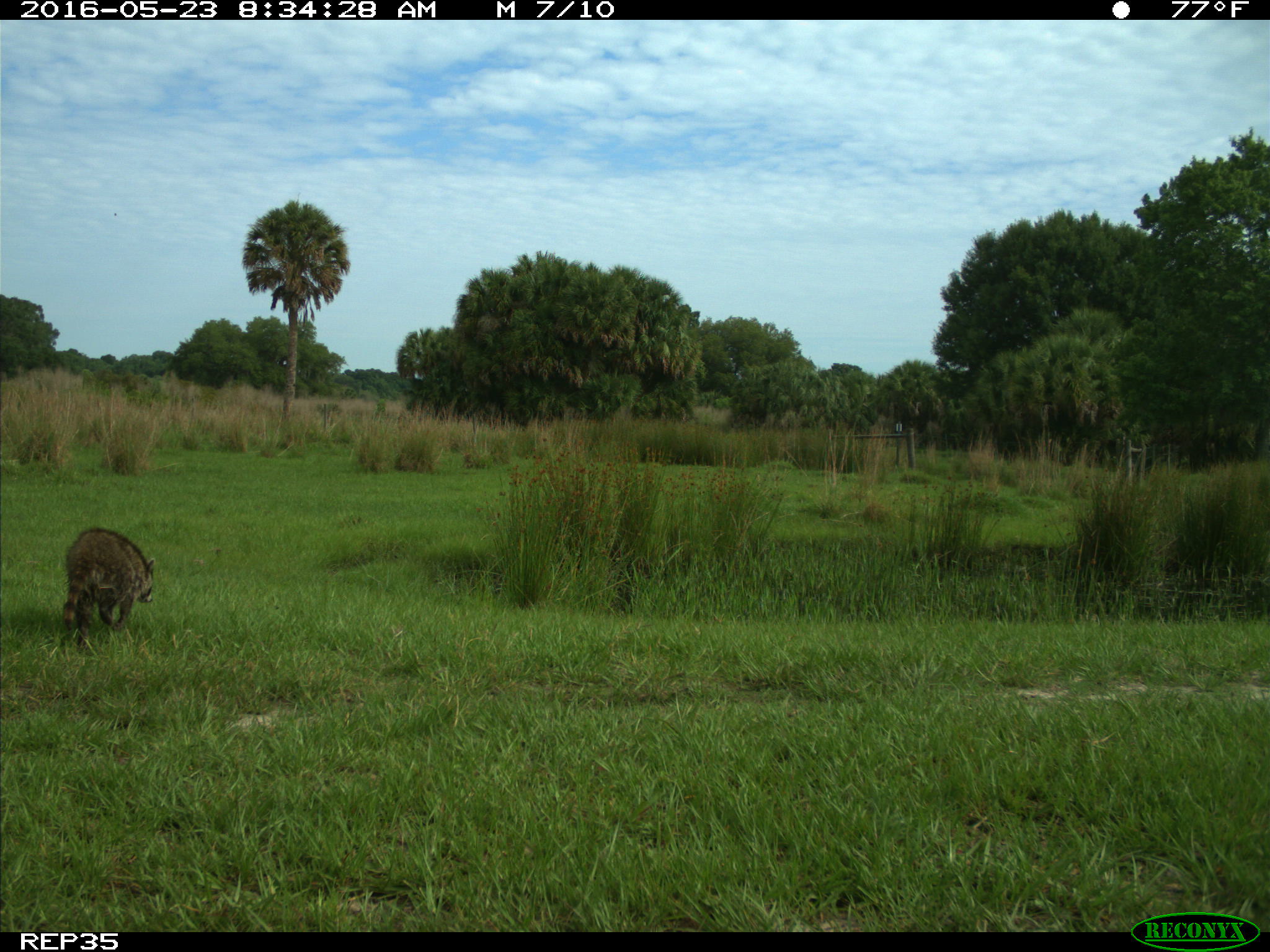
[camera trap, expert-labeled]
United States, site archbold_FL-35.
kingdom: Animalia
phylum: Chordata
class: Mammalia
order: Carnivora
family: Procyonidae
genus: Procyon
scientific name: Procyon lotor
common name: common raccoon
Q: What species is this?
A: Procyon lotor (common raccoon).